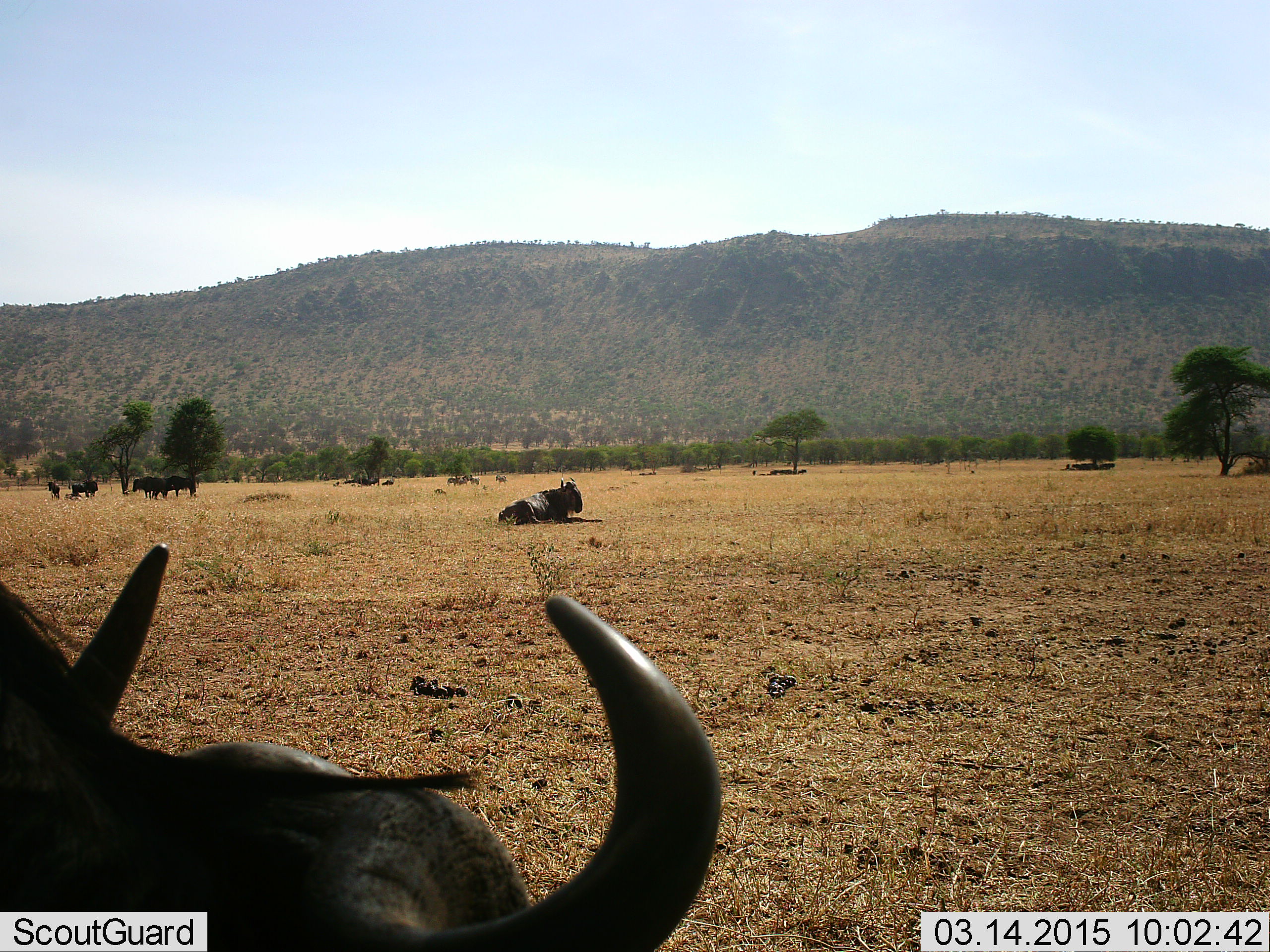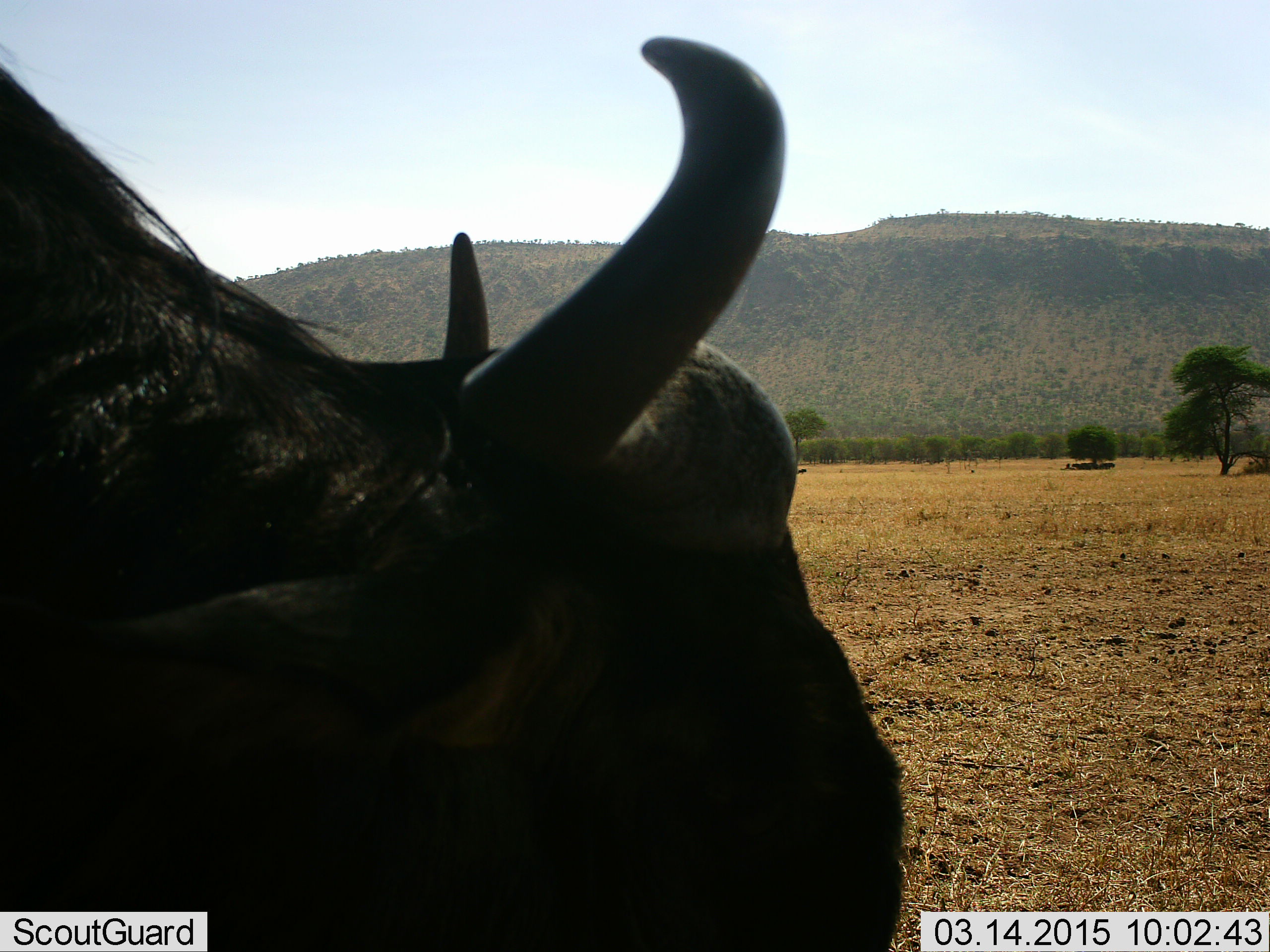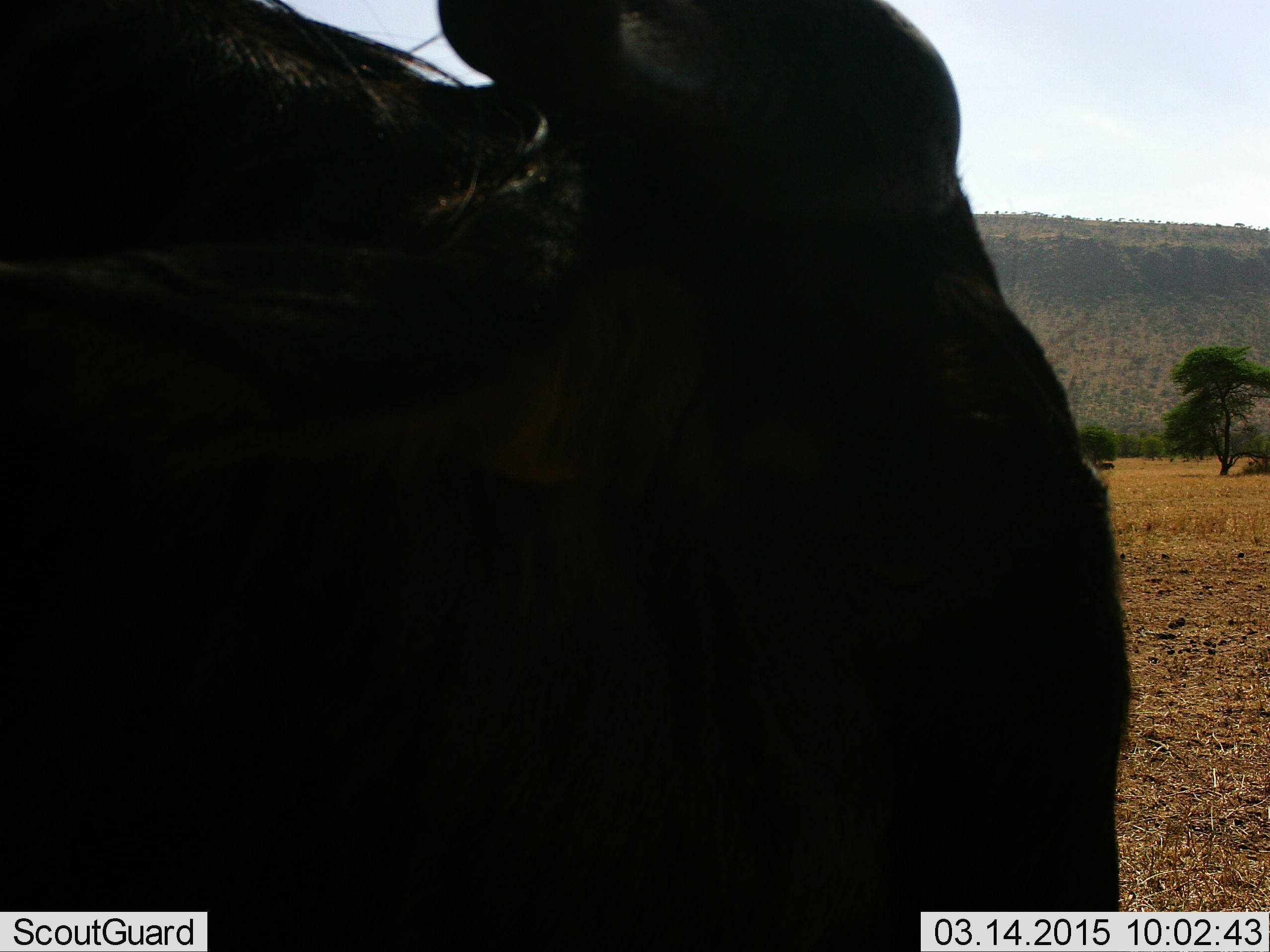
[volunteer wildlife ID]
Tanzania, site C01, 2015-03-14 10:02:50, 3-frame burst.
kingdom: Animalia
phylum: Chordata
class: Mammalia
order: Artiodactyla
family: Bovidae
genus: Connochaetes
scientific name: Connochaetes taurinus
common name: blue wildebeest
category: wildebeest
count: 11-50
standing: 90%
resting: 80%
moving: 20%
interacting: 0%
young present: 0%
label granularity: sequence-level